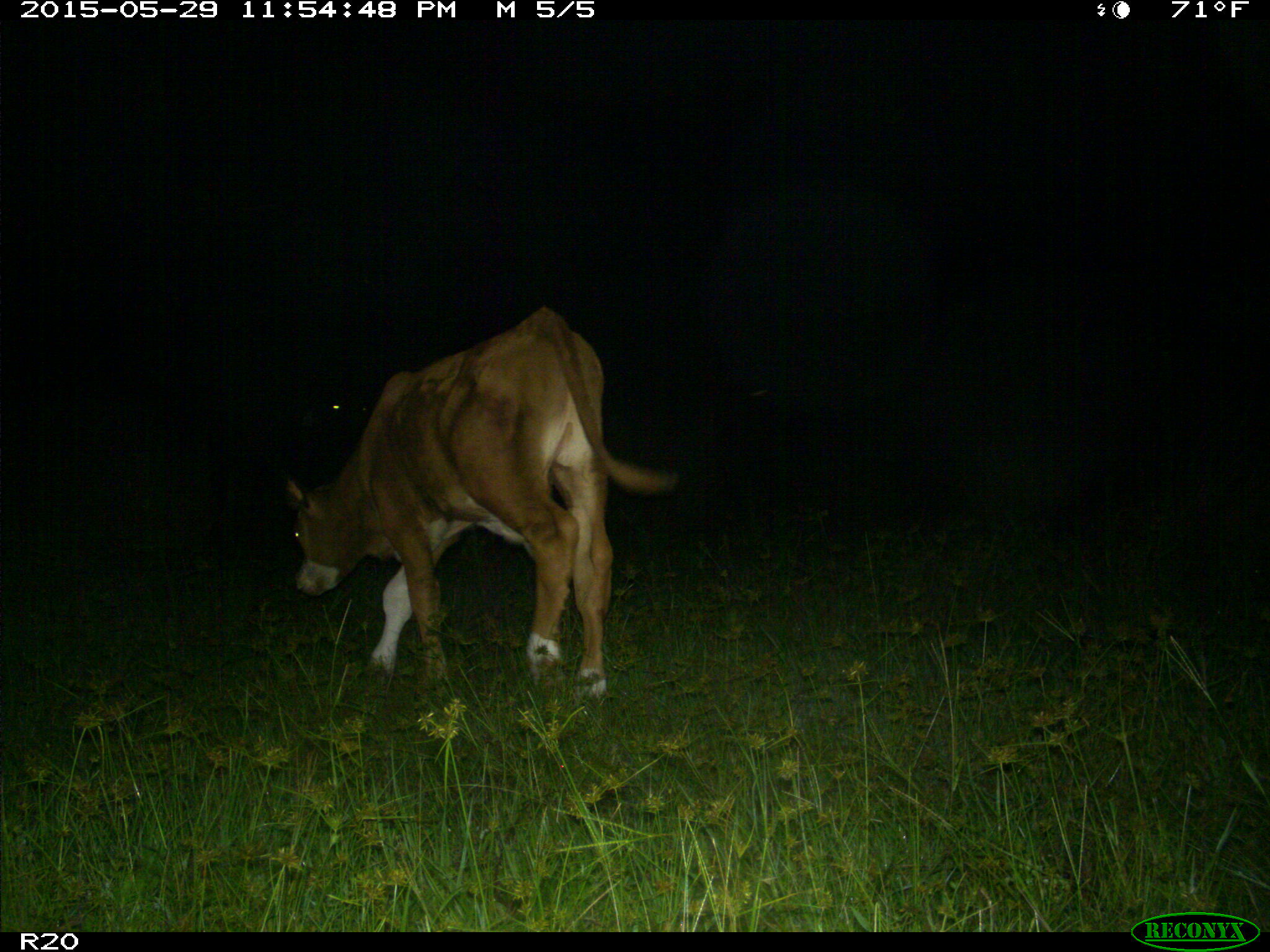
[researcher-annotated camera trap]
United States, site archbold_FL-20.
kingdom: Animalia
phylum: Chordata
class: Mammalia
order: Artiodactyla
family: Bovidae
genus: Bos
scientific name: Bos taurus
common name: domestic cow